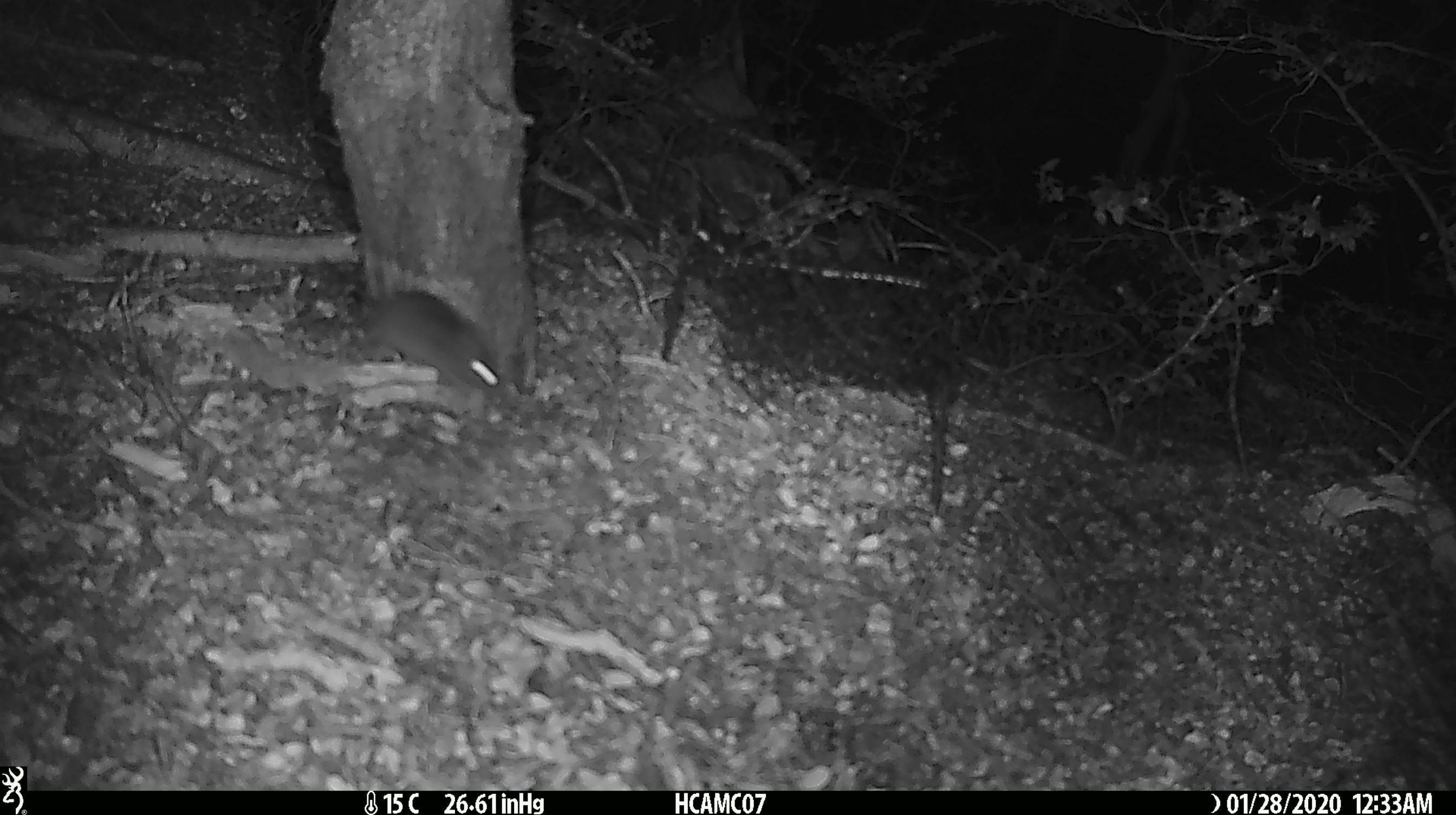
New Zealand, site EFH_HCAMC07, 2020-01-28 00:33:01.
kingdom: Animalia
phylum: Chordata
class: Mammalia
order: Rodentia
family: Muridae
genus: Mus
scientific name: Mus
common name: mouse